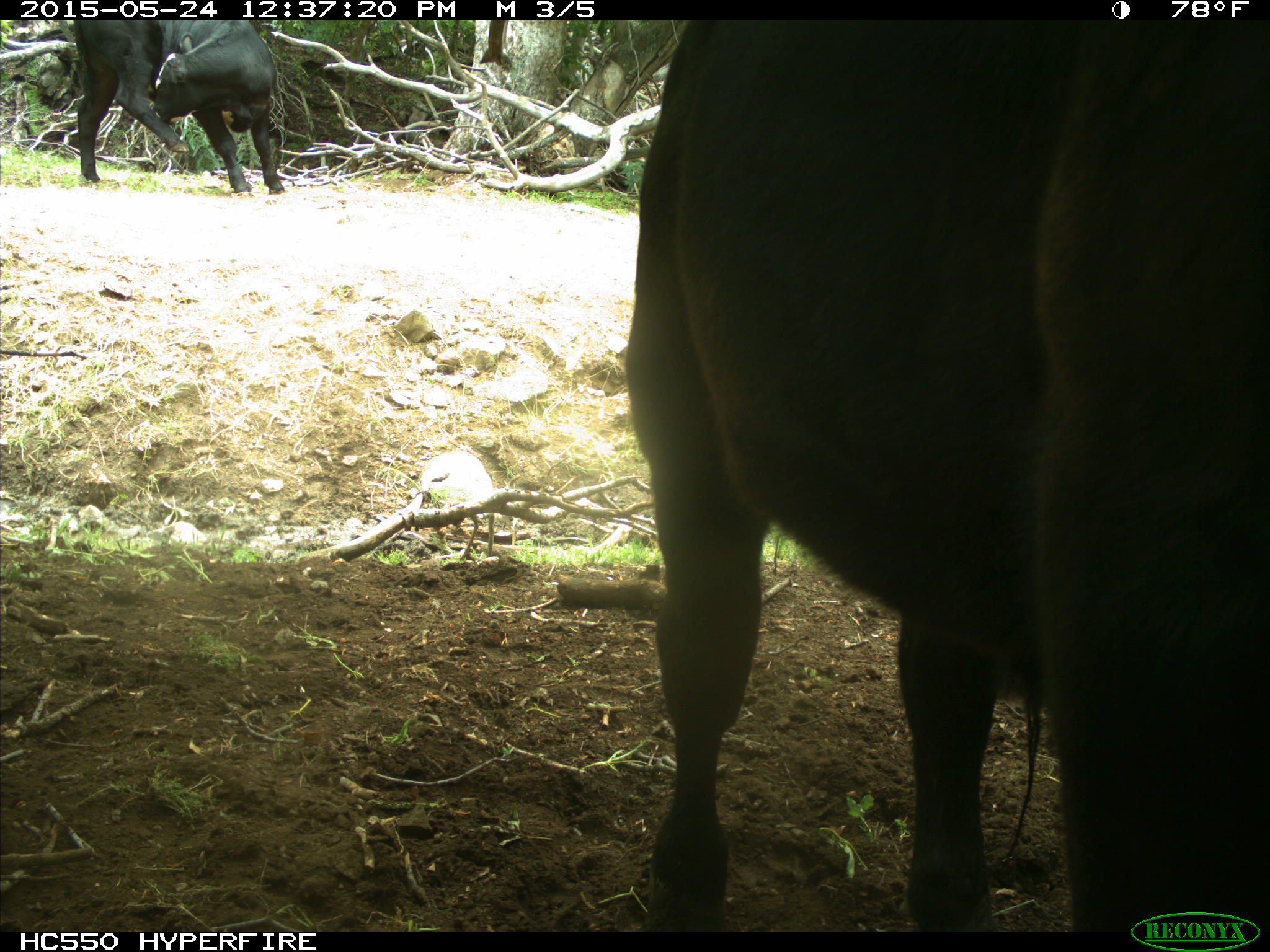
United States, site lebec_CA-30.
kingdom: Animalia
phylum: Chordata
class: Mammalia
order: Artiodactyla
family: Bovidae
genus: Bos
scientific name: Bos taurus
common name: domestic cow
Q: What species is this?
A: Bos taurus (domestic cow).